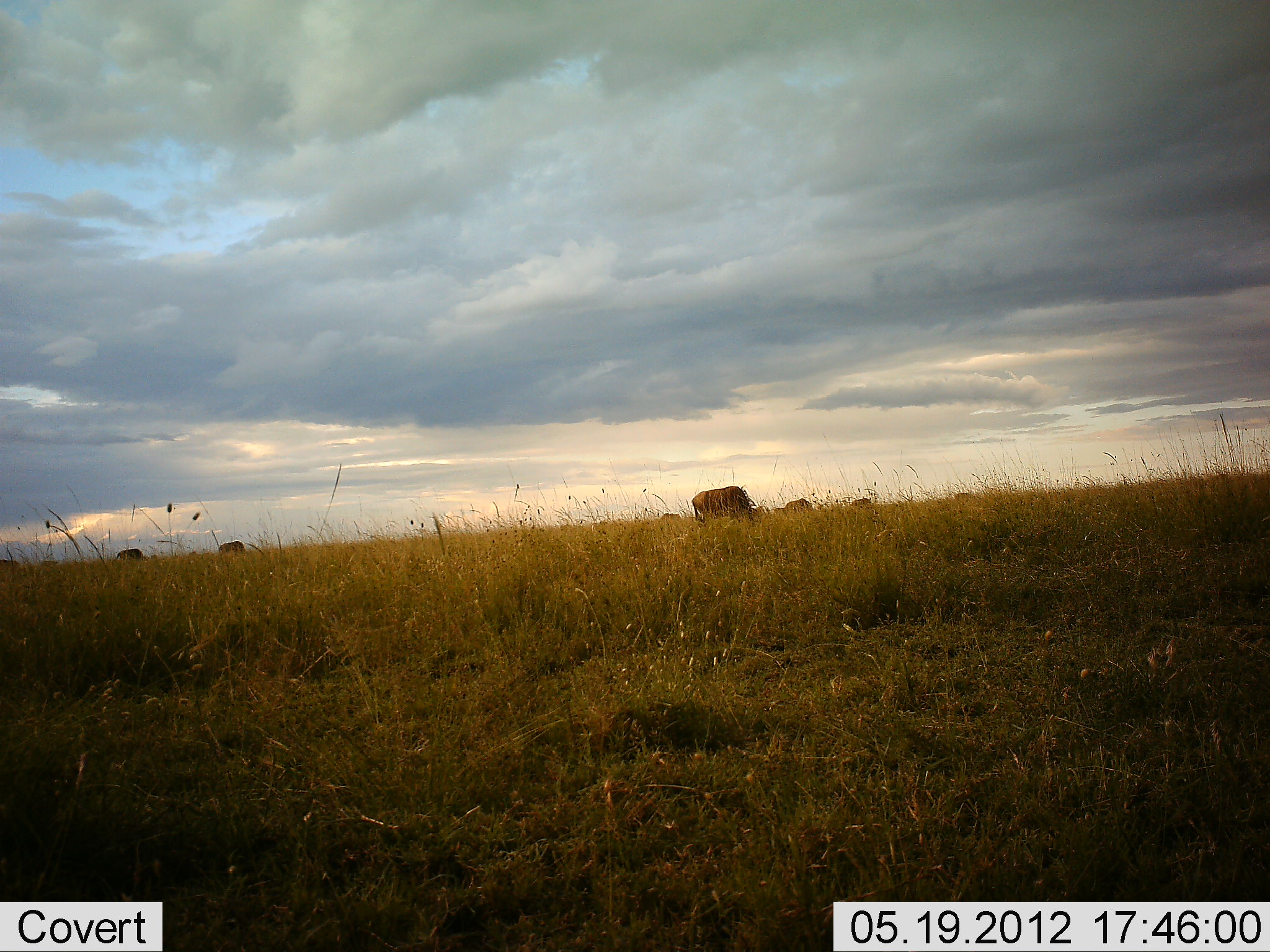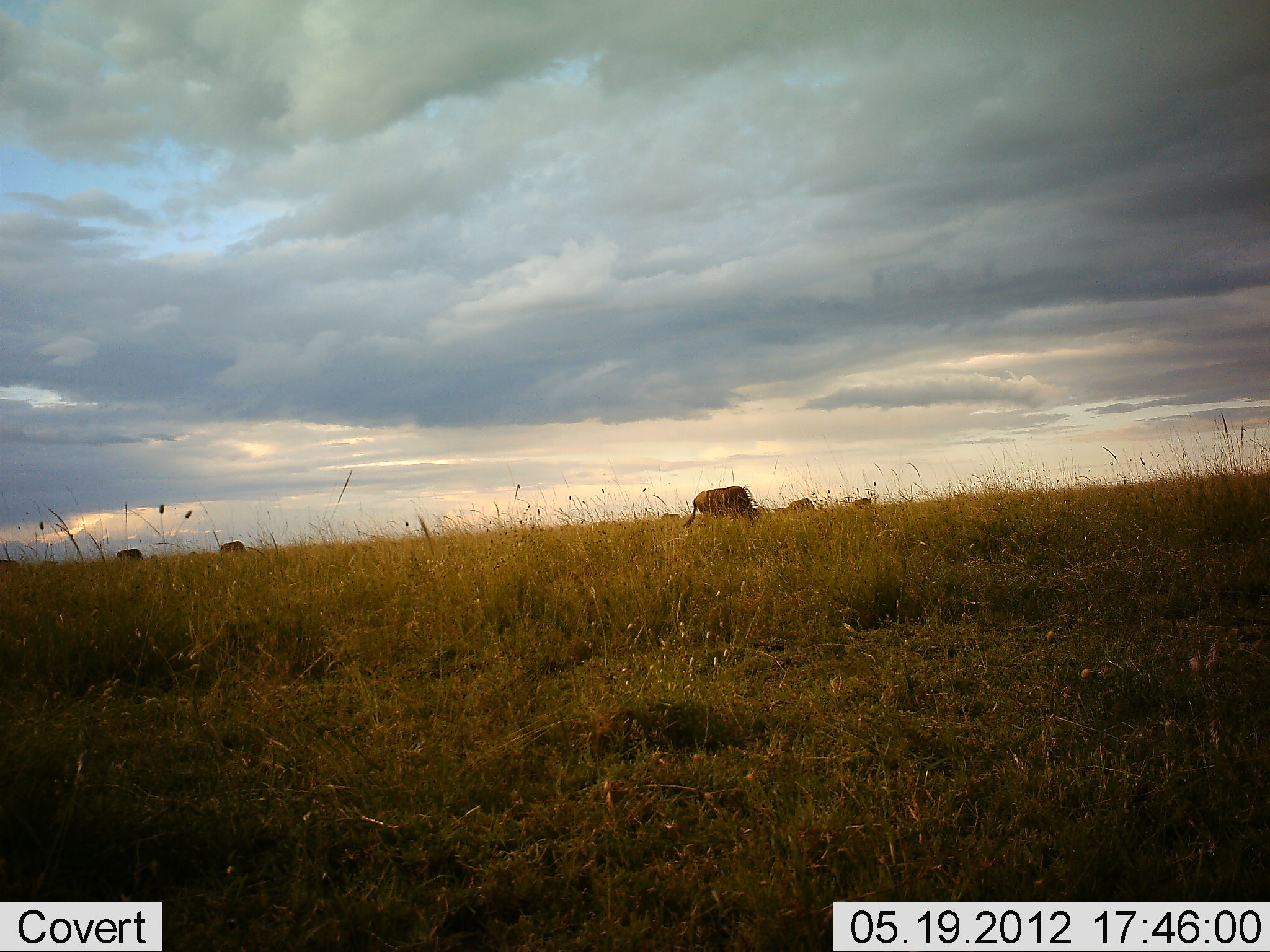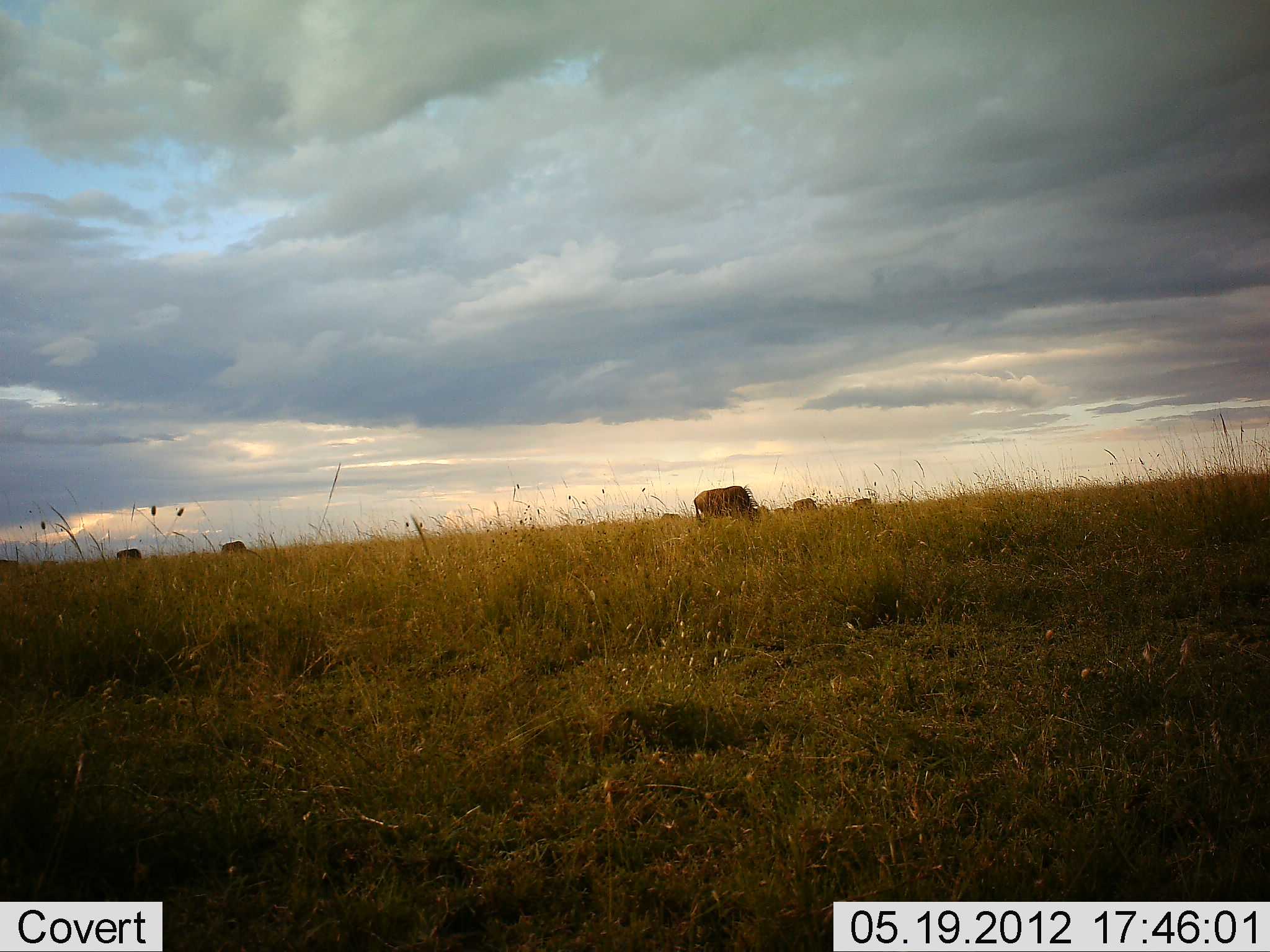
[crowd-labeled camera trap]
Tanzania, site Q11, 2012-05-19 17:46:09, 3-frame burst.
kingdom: Animalia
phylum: Chordata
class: Mammalia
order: Artiodactyla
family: Bovidae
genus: Connochaetes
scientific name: Connochaetes taurinus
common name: blue wildebeest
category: wildebeest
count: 8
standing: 40%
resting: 10%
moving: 0%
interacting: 0%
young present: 0%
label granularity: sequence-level